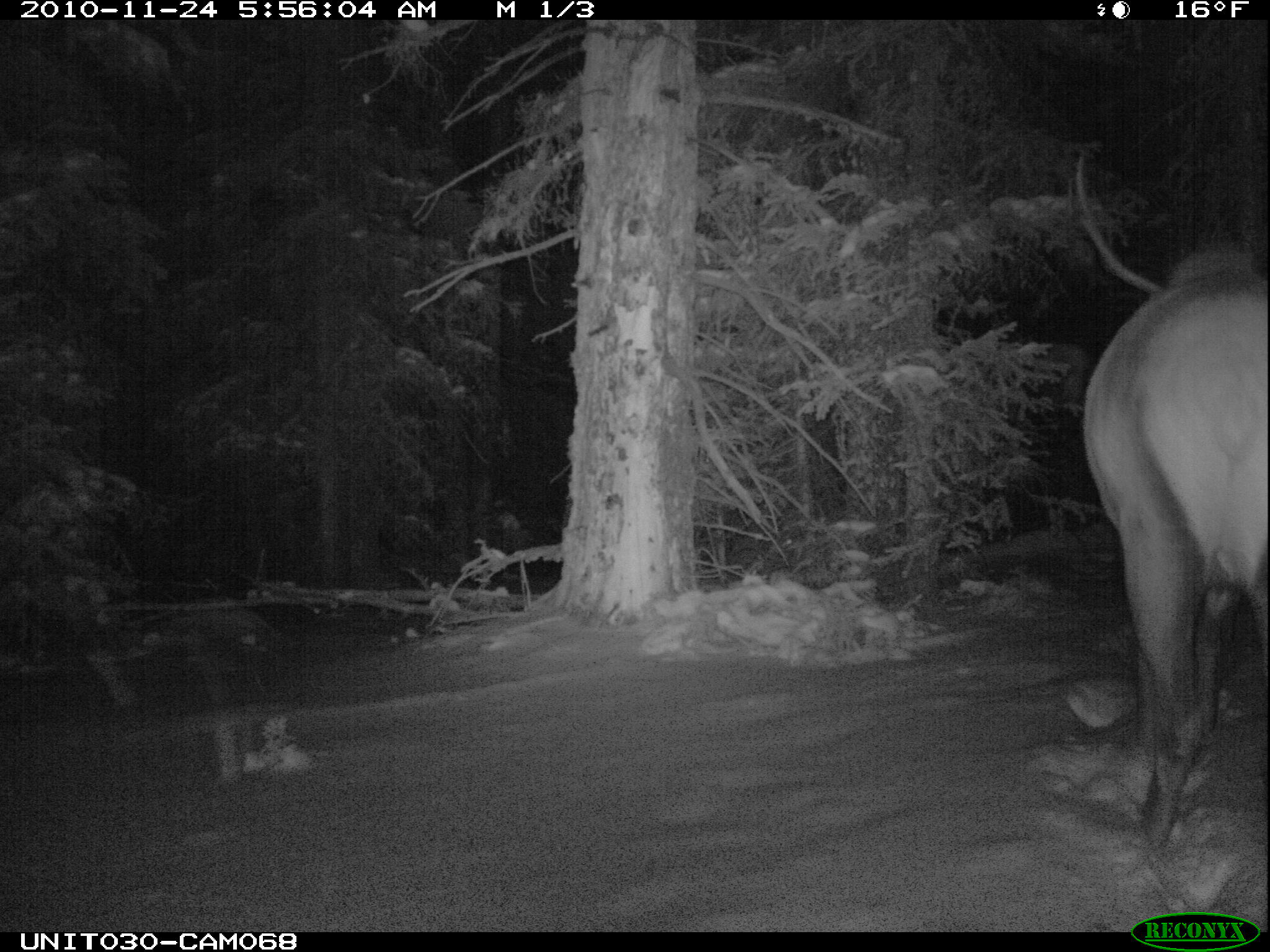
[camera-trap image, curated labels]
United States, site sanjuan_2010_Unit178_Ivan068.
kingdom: Animalia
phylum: Chordata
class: Mammalia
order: Artiodactyla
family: Cervidae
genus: Cervus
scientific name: Cervus elaphus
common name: red deer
Cervus elaphus (red deer).